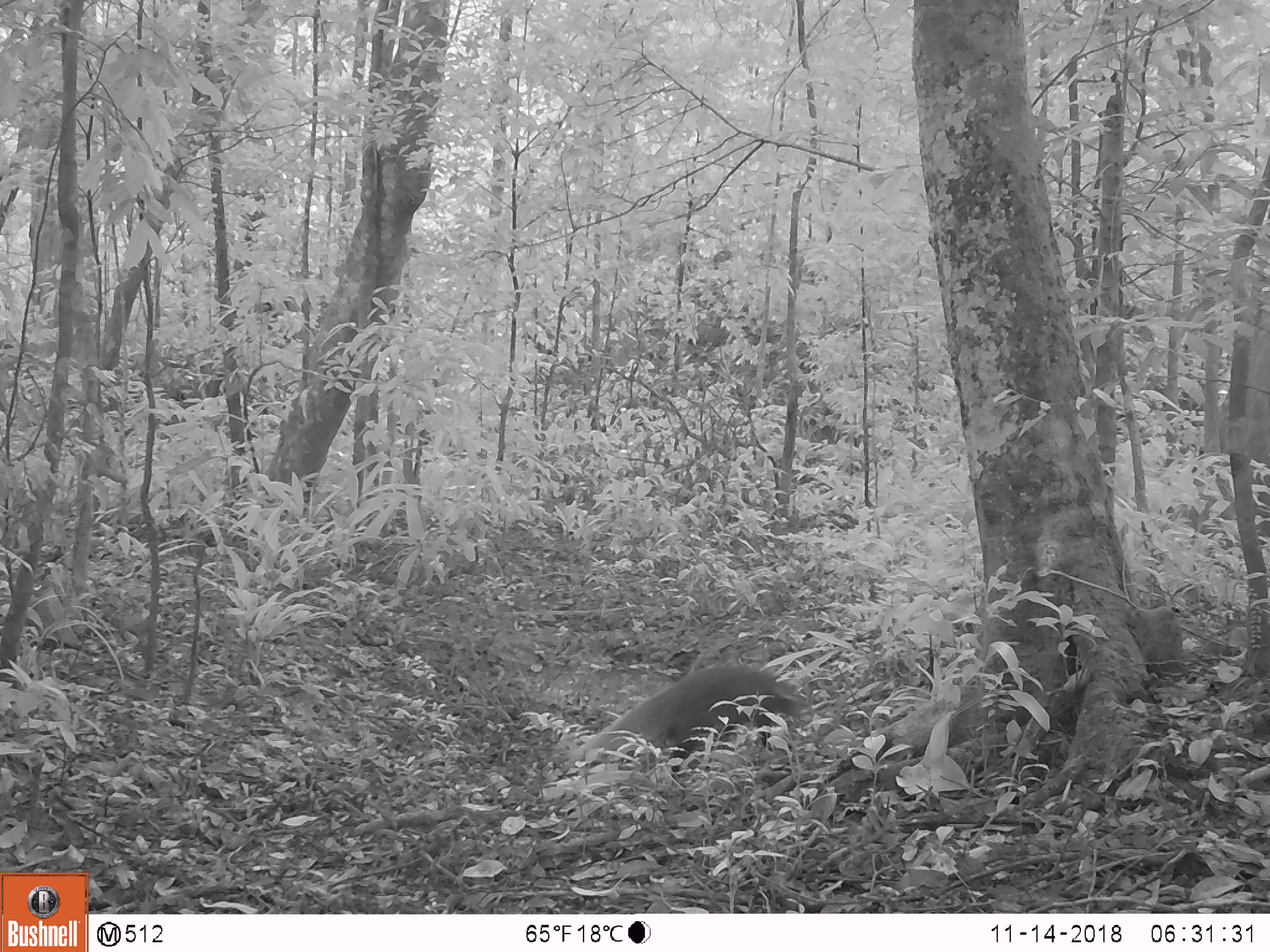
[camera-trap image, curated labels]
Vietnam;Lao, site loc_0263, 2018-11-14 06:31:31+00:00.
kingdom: Animalia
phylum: Chordata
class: Mammalia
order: Carnivora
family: Herpestidae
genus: Urva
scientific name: Urva urva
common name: crab-eating mongoose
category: crab eating mongoose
Crab eating mongoose (crab-eating mongoose) (Urva urva). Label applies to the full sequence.